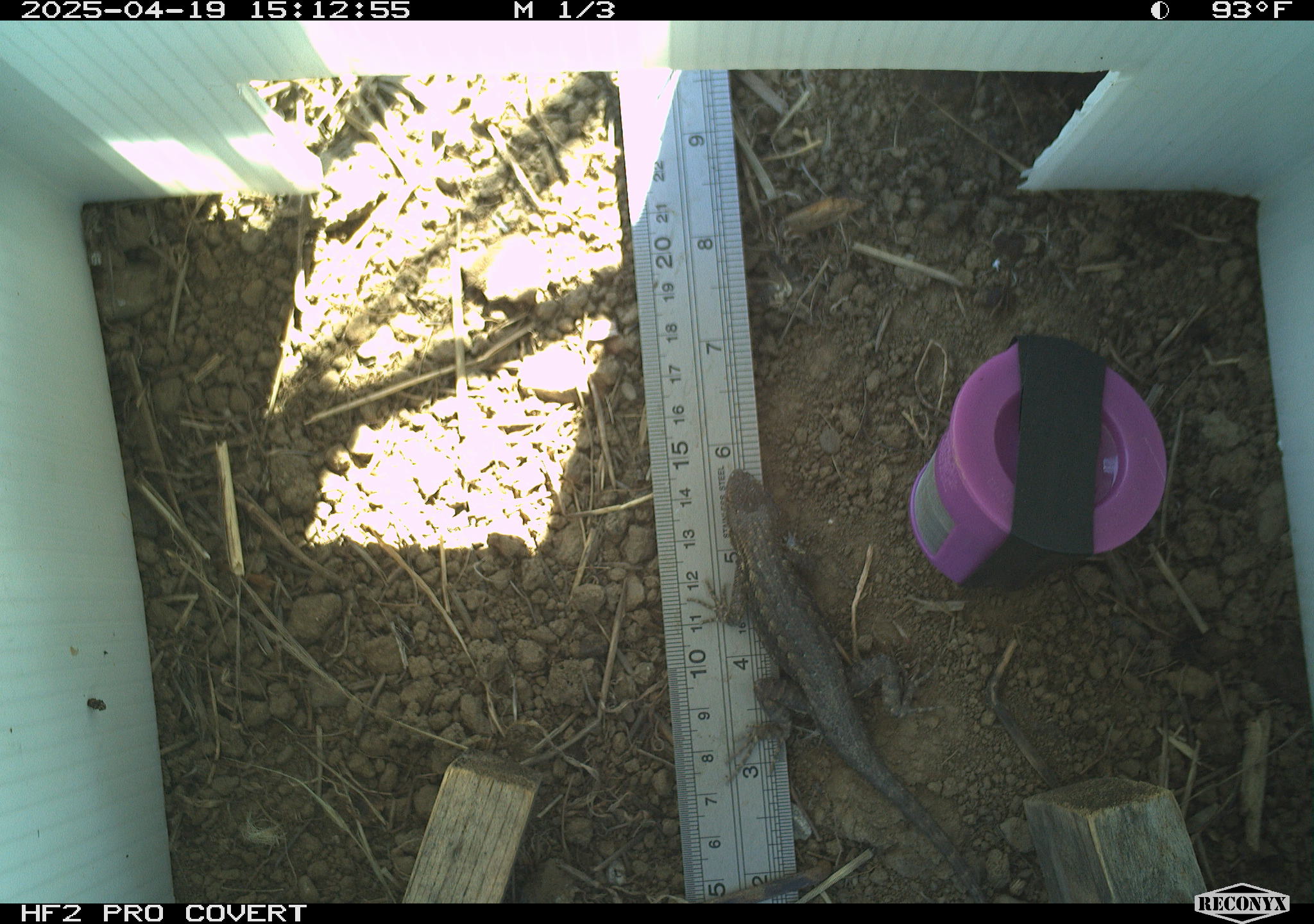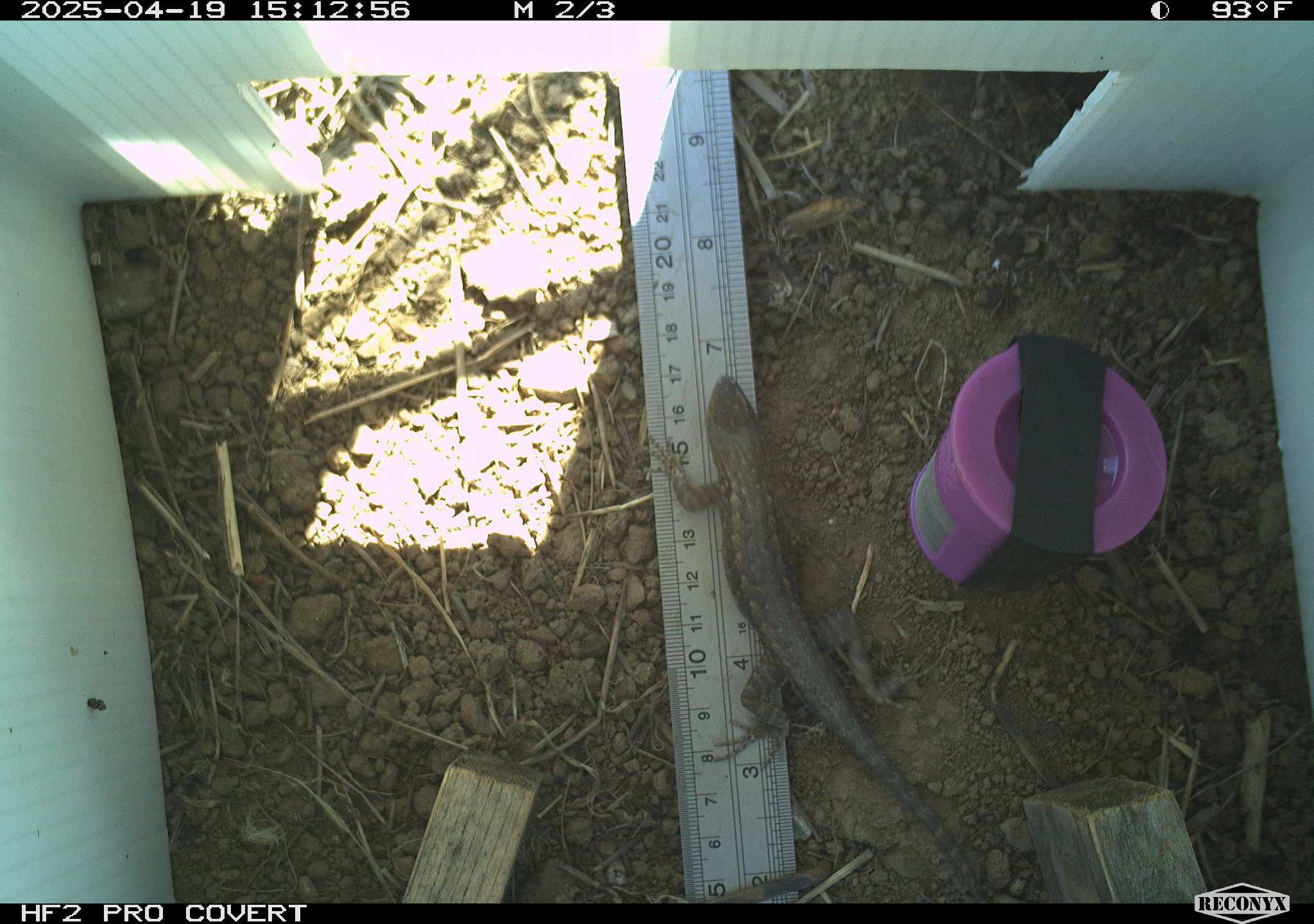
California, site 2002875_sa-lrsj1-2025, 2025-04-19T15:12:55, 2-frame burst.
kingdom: Animalia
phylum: Chordata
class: Reptilia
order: Squamata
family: Phrynosomatidae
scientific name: Phrynosomatidae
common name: north american spiny lizards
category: sceloporus/uta species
Sceloporus/uta species (north american spiny lizards) (Phrynosomatidae).